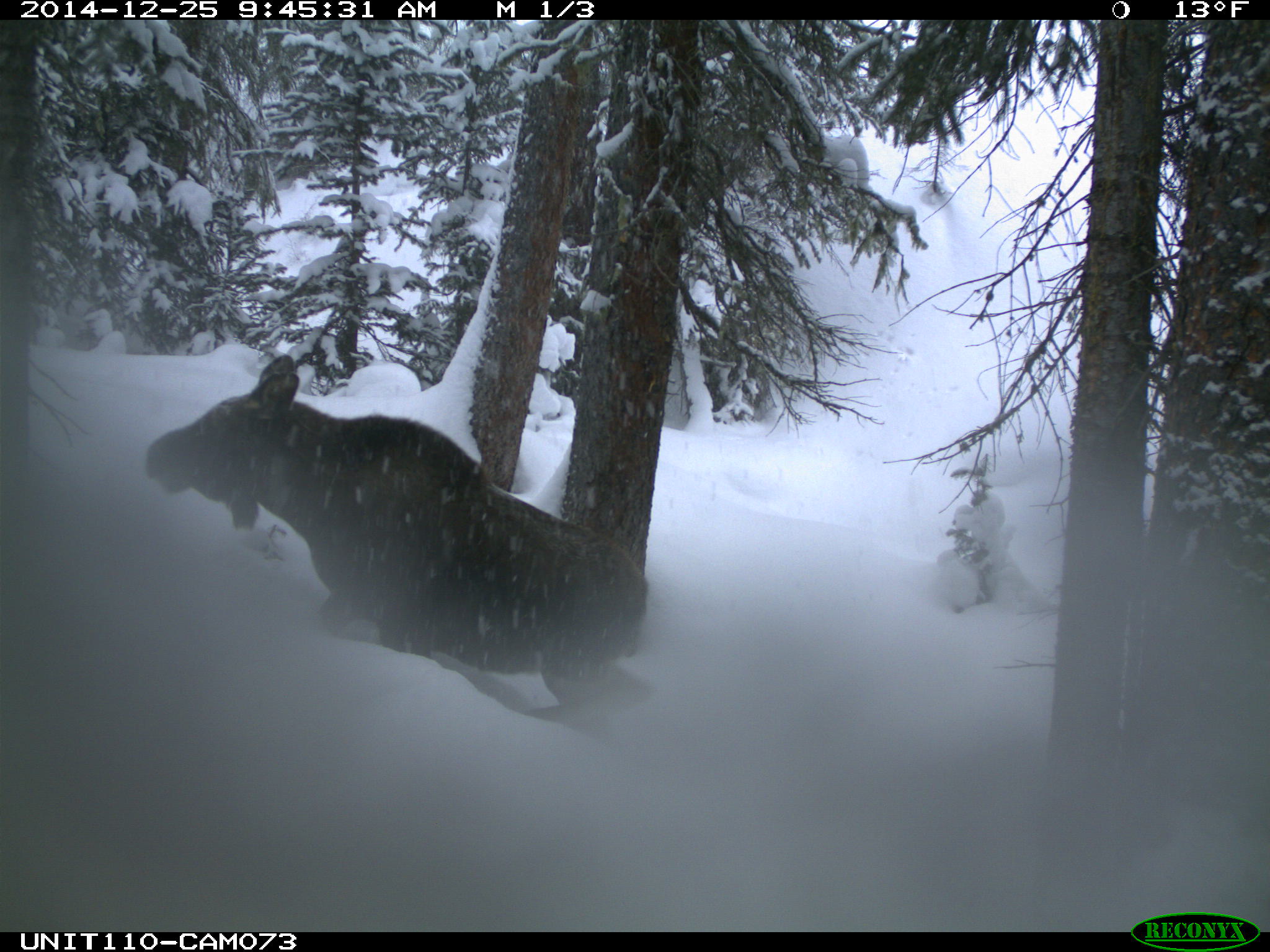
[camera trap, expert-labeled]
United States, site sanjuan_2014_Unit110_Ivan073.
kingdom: Animalia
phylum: Chordata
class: Mammalia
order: Artiodactyla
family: Cervidae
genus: Alces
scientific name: Alces alces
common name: moose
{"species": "Alces alces (moose)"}